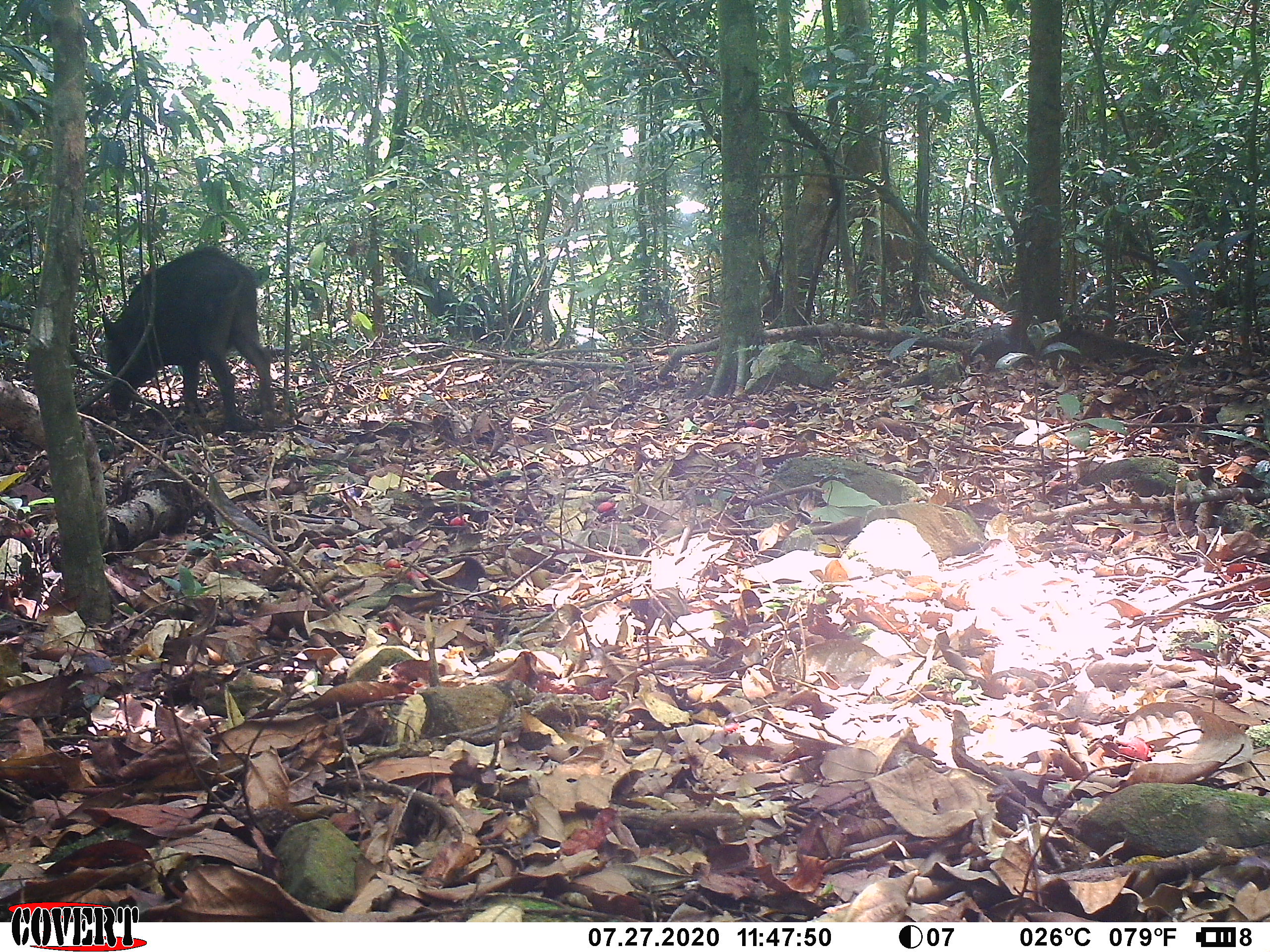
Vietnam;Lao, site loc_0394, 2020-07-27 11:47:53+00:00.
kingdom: Animalia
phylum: Chordata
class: Mammalia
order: Artiodactyla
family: Suidae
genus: Sus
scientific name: Sus scrofa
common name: eurasian wild pig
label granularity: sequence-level